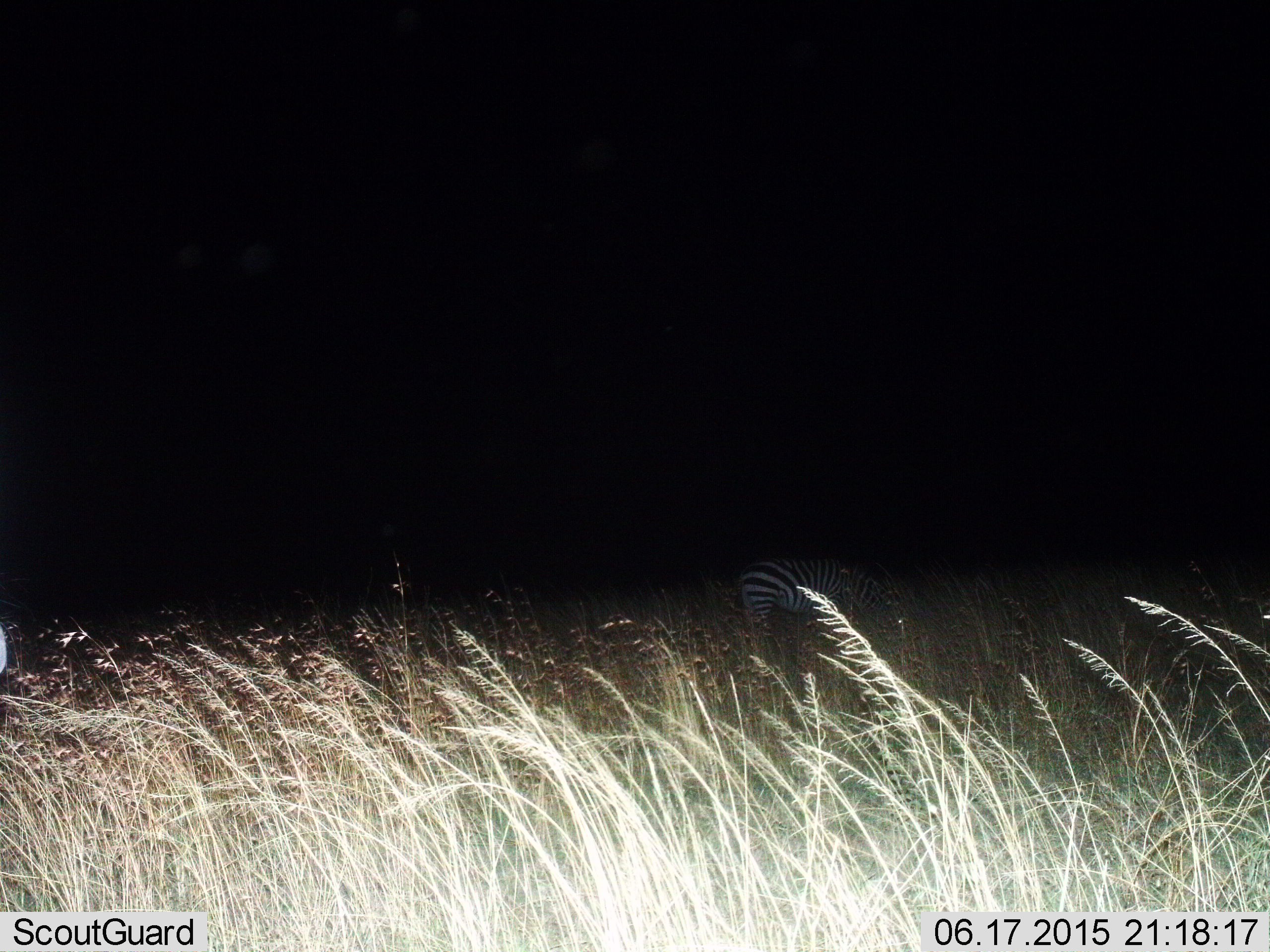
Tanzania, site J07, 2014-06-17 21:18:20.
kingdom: Animalia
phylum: Chordata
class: Mammalia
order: Perissodactyla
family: Equidae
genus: Equus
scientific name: Equus quagga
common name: plains zebra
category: zebra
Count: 1.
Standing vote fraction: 70%.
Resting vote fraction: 0%.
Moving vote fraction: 0%.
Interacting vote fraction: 10%.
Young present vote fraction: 0%.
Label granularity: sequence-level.